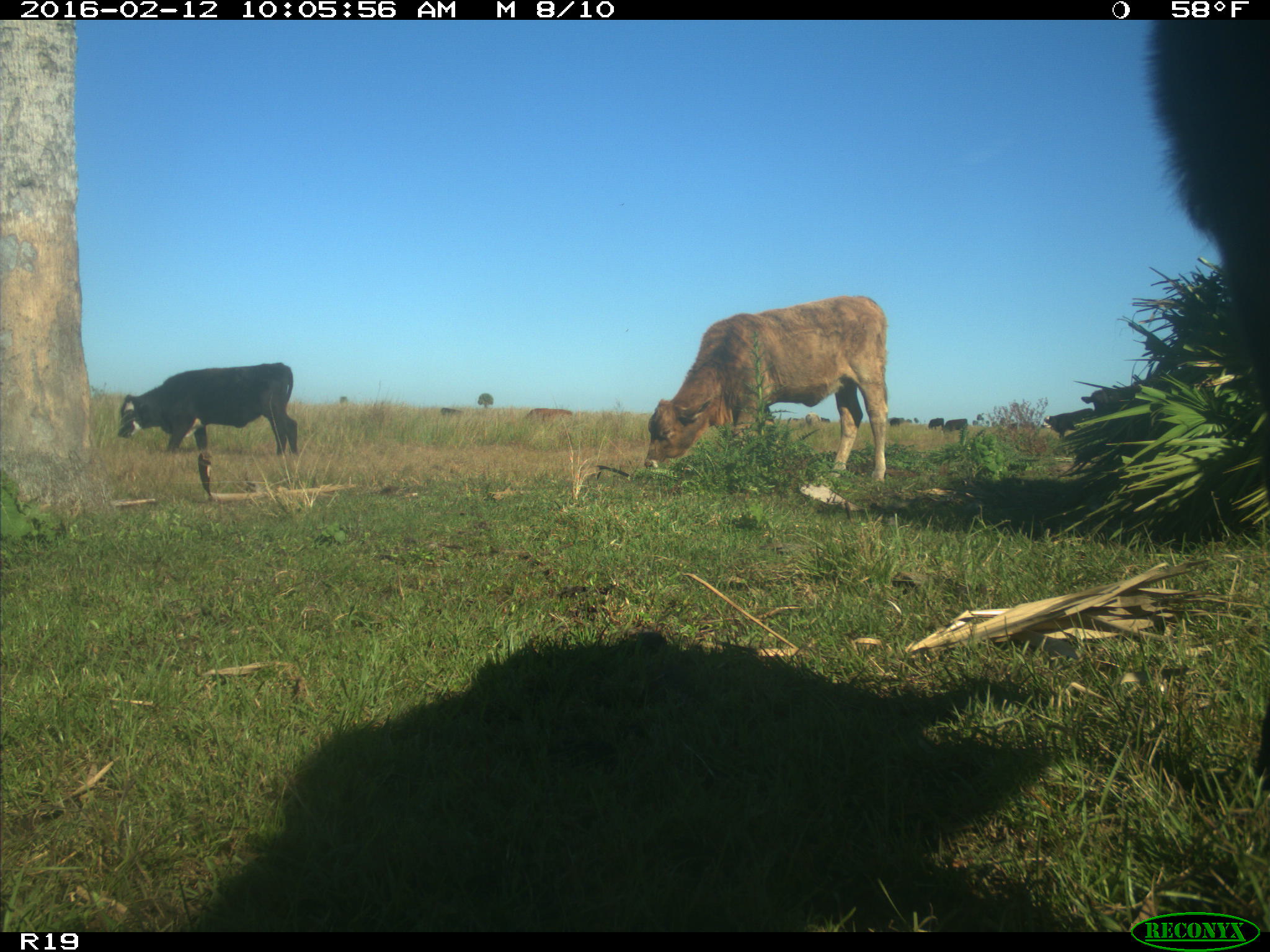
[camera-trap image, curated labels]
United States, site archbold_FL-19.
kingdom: Animalia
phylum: Chordata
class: Mammalia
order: Artiodactyla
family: Bovidae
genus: Bos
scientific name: Bos taurus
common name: domestic cow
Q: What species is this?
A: Bos taurus (domestic cow).